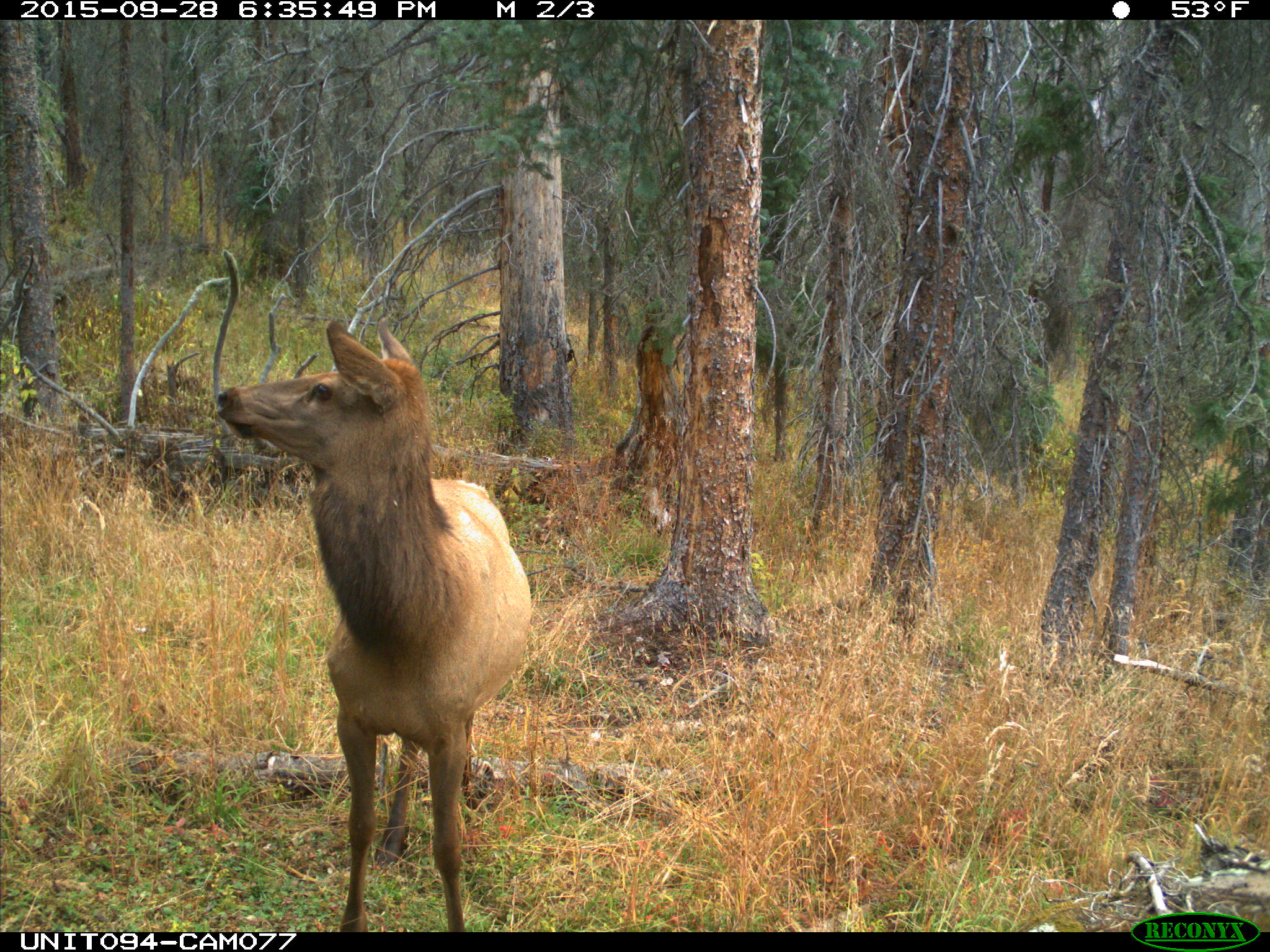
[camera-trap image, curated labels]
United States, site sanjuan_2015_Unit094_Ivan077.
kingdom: Animalia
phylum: Chordata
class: Mammalia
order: Artiodactyla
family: Cervidae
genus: Cervus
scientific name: Cervus elaphus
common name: red deer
Cervus elaphus (red deer).